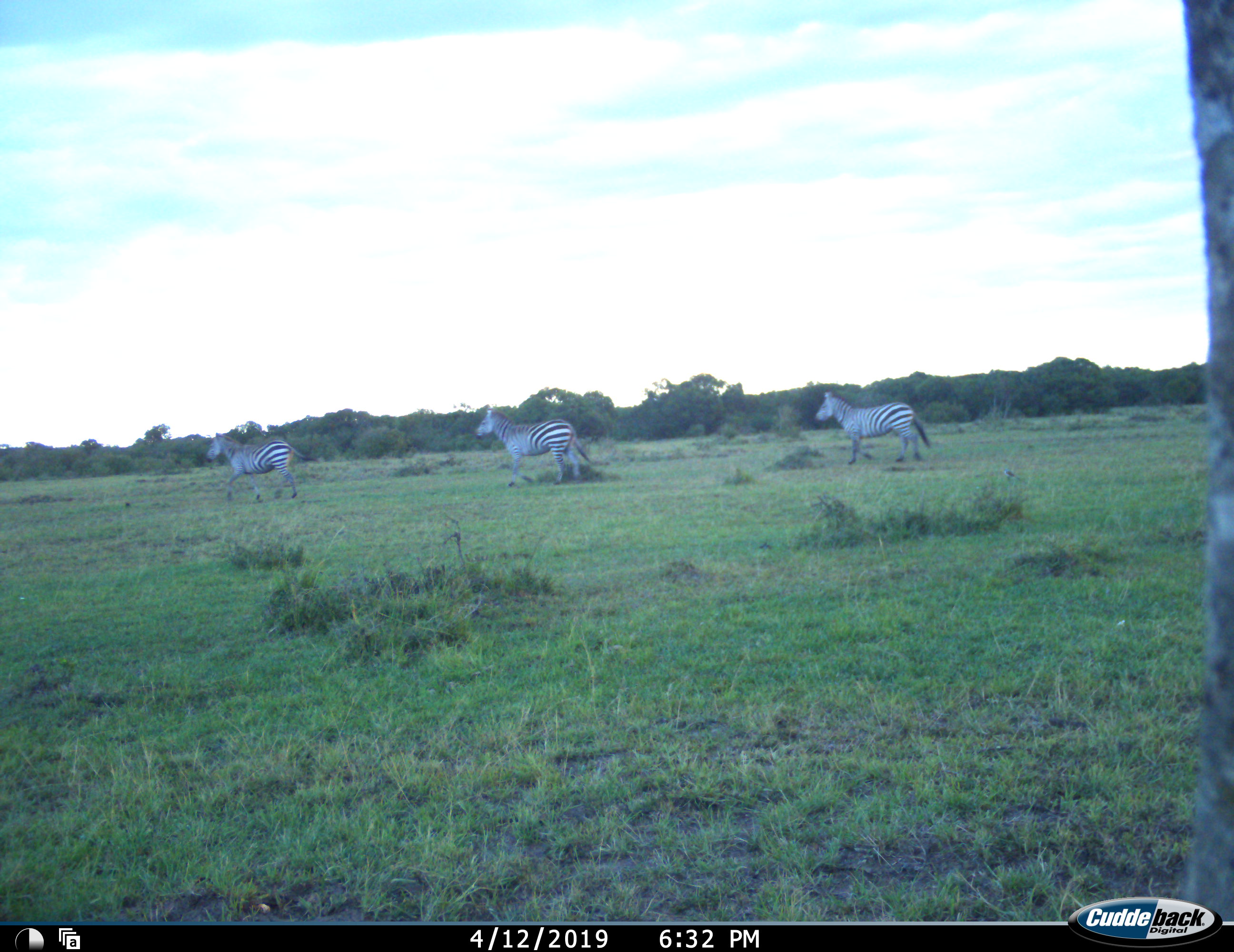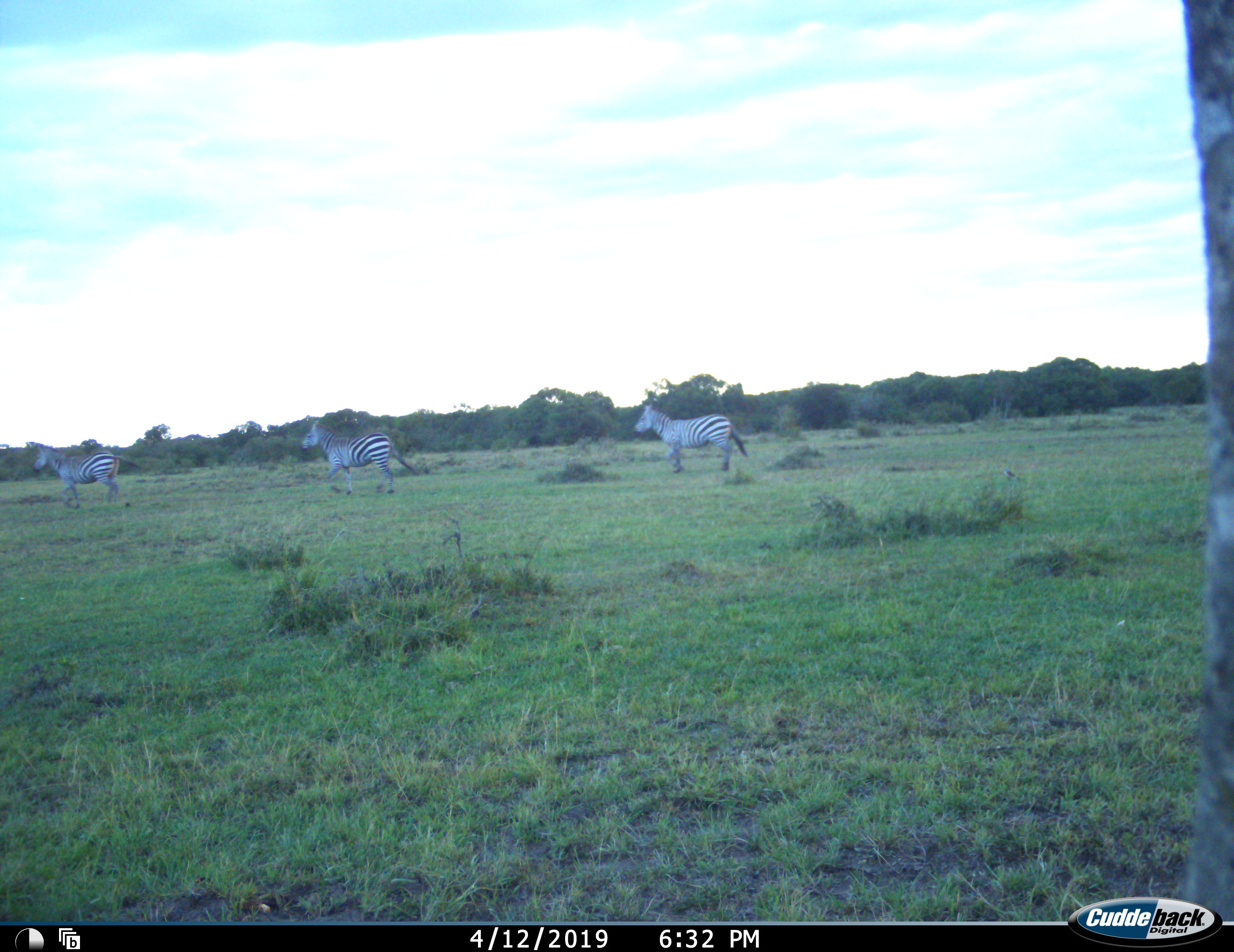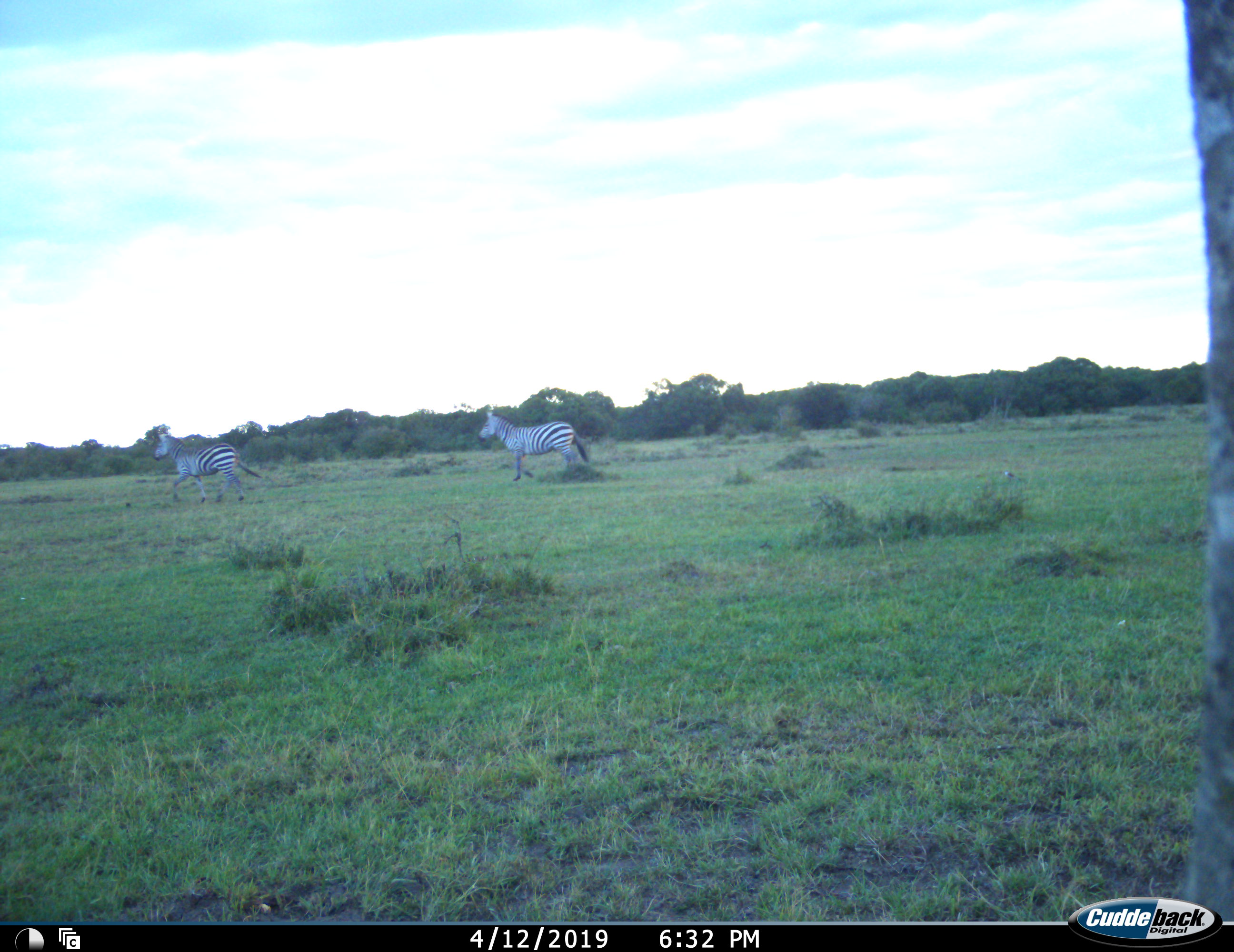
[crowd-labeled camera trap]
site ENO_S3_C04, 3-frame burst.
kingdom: Animalia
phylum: Chordata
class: Mammalia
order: Perissodactyla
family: Equidae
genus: Equus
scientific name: Equus quagga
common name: plains zebra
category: zebraplains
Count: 3.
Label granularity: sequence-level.